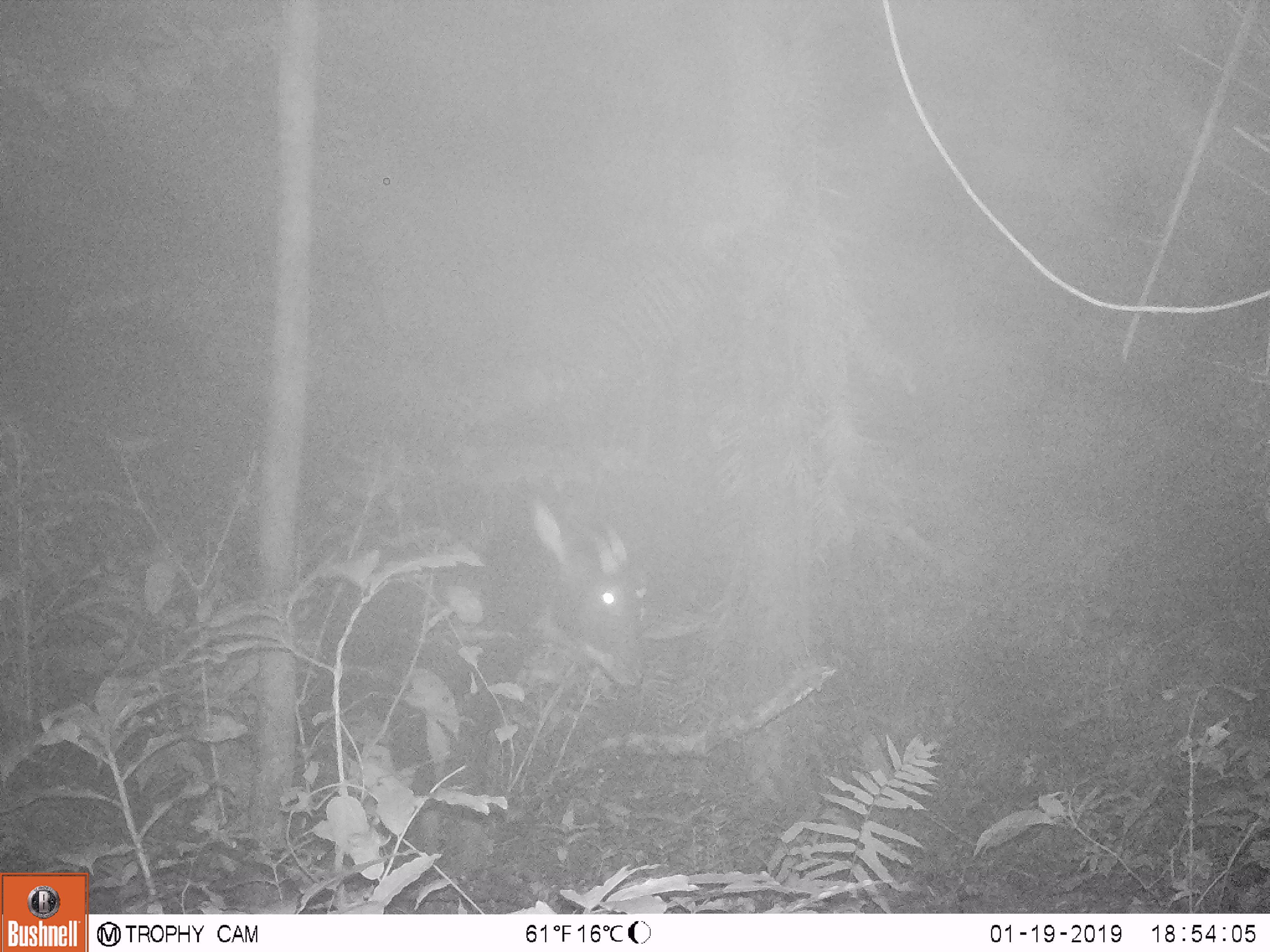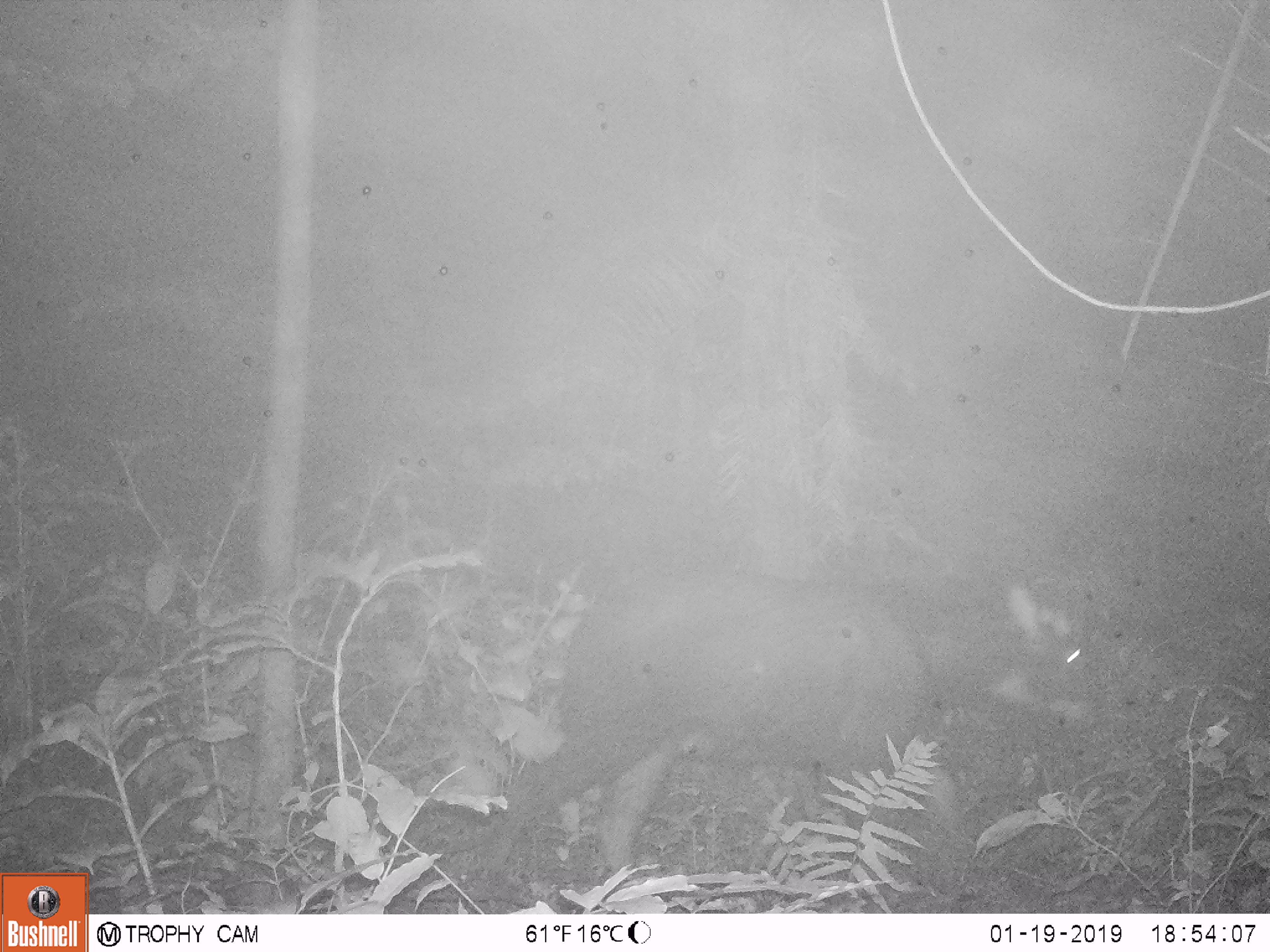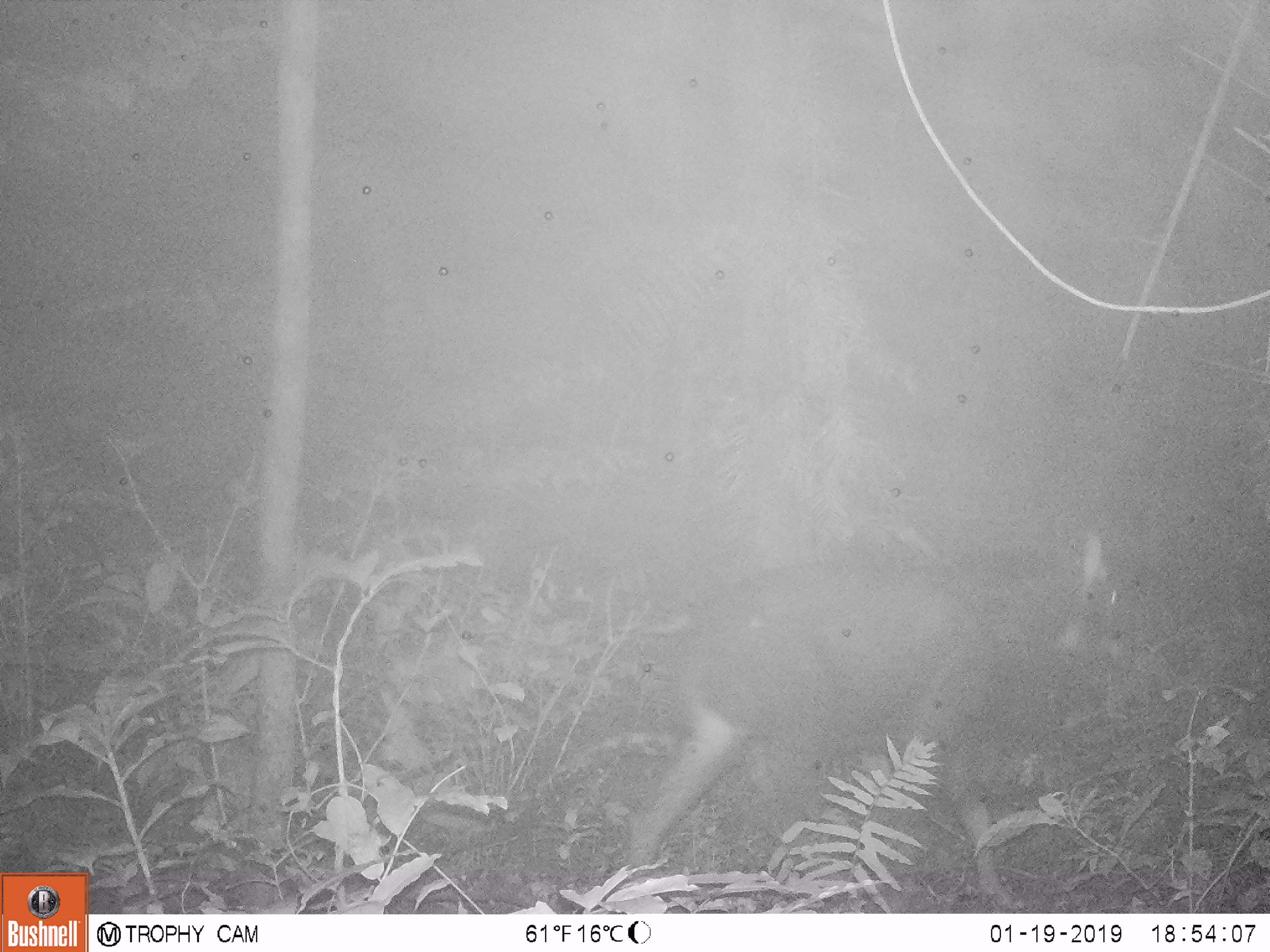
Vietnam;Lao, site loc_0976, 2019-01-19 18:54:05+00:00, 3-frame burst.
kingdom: Animalia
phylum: Chordata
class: Mammalia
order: Artiodactyla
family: Bovidae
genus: Capricornis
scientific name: Capricornis sumatraensis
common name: chinese serow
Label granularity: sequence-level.